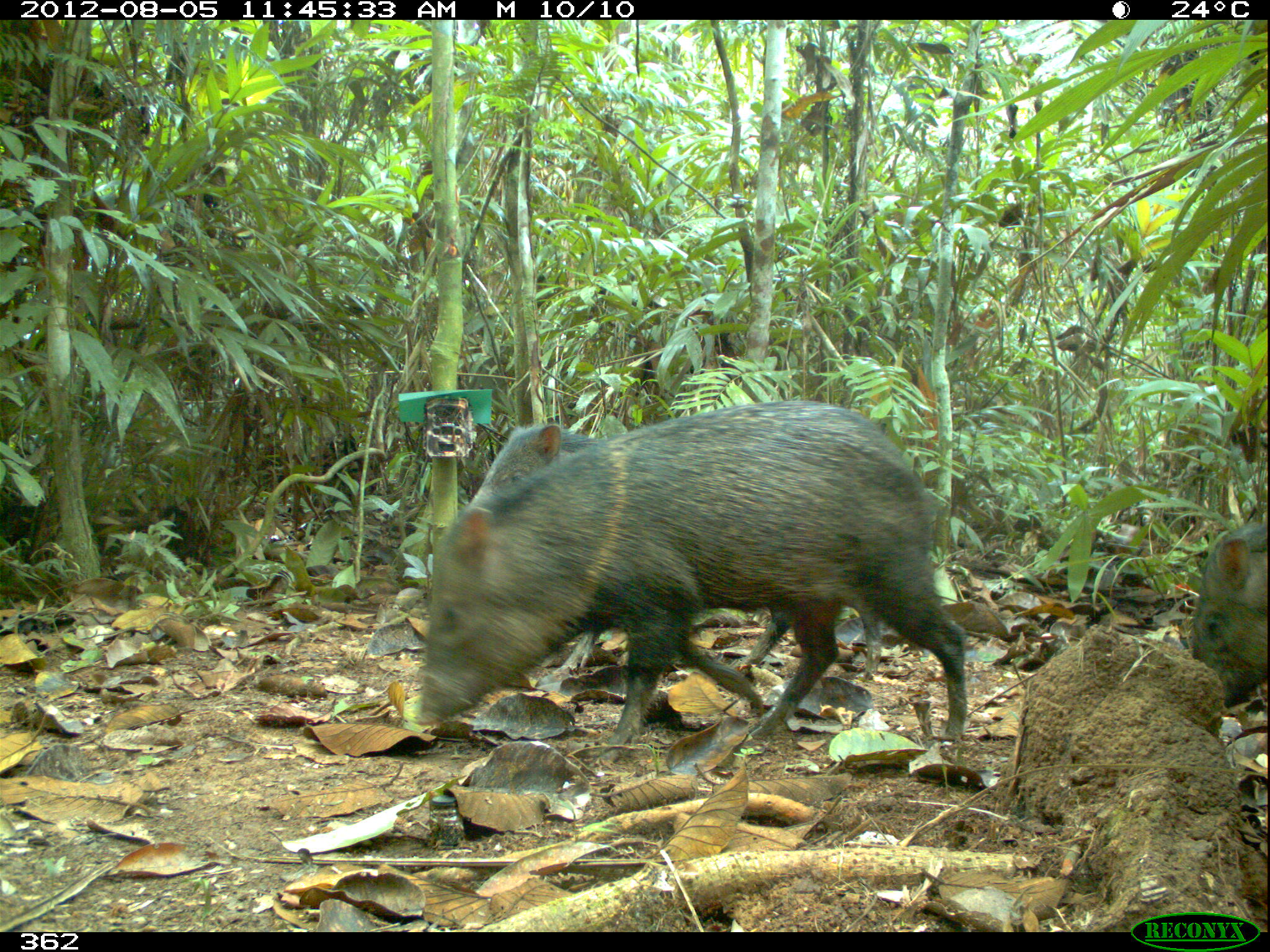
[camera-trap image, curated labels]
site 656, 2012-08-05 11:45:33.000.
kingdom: Animalia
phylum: Chordata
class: Mammalia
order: Artiodactyla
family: Tayassuidae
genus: Pecari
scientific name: Pecari tajacu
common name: collared peccary